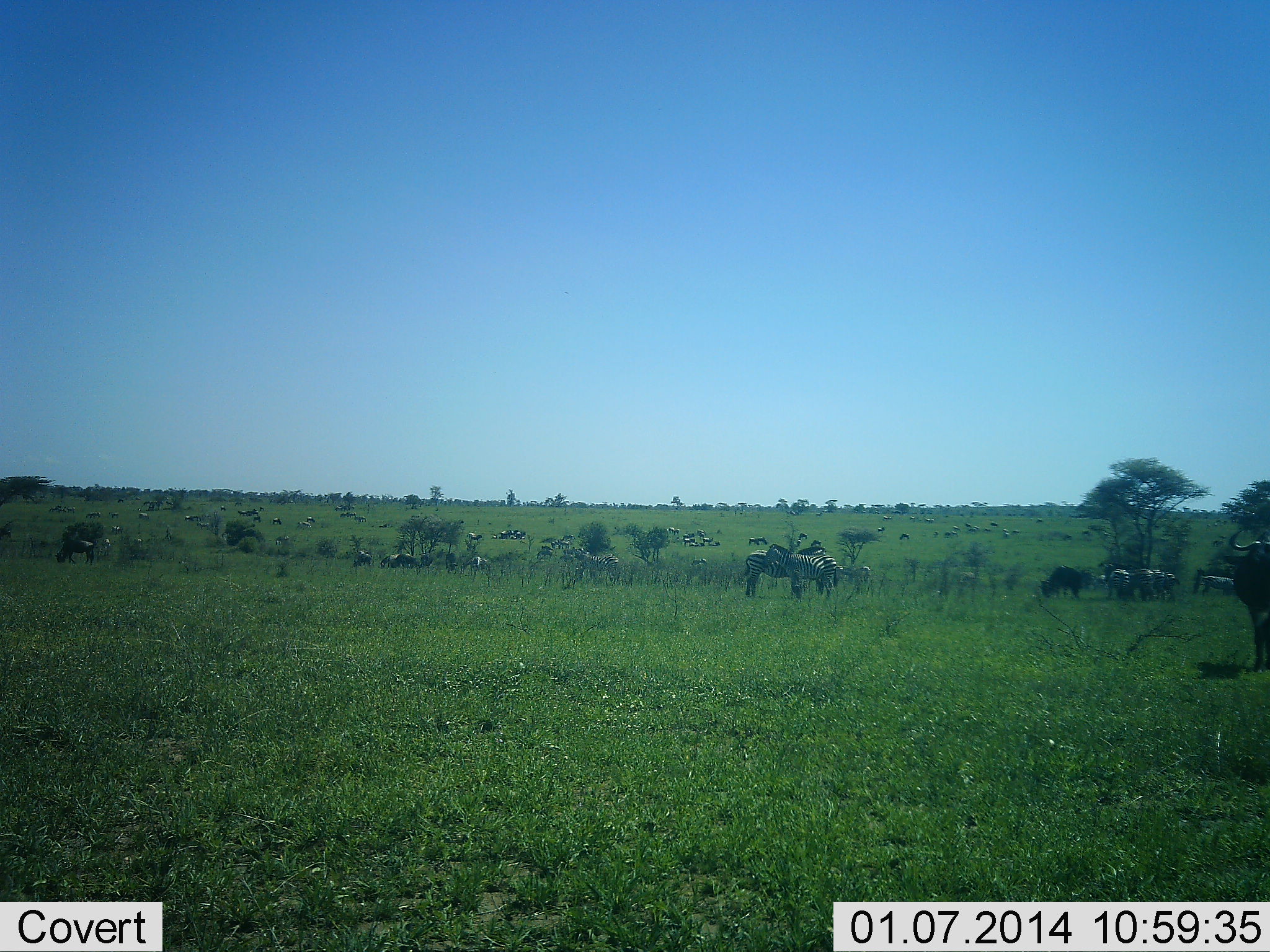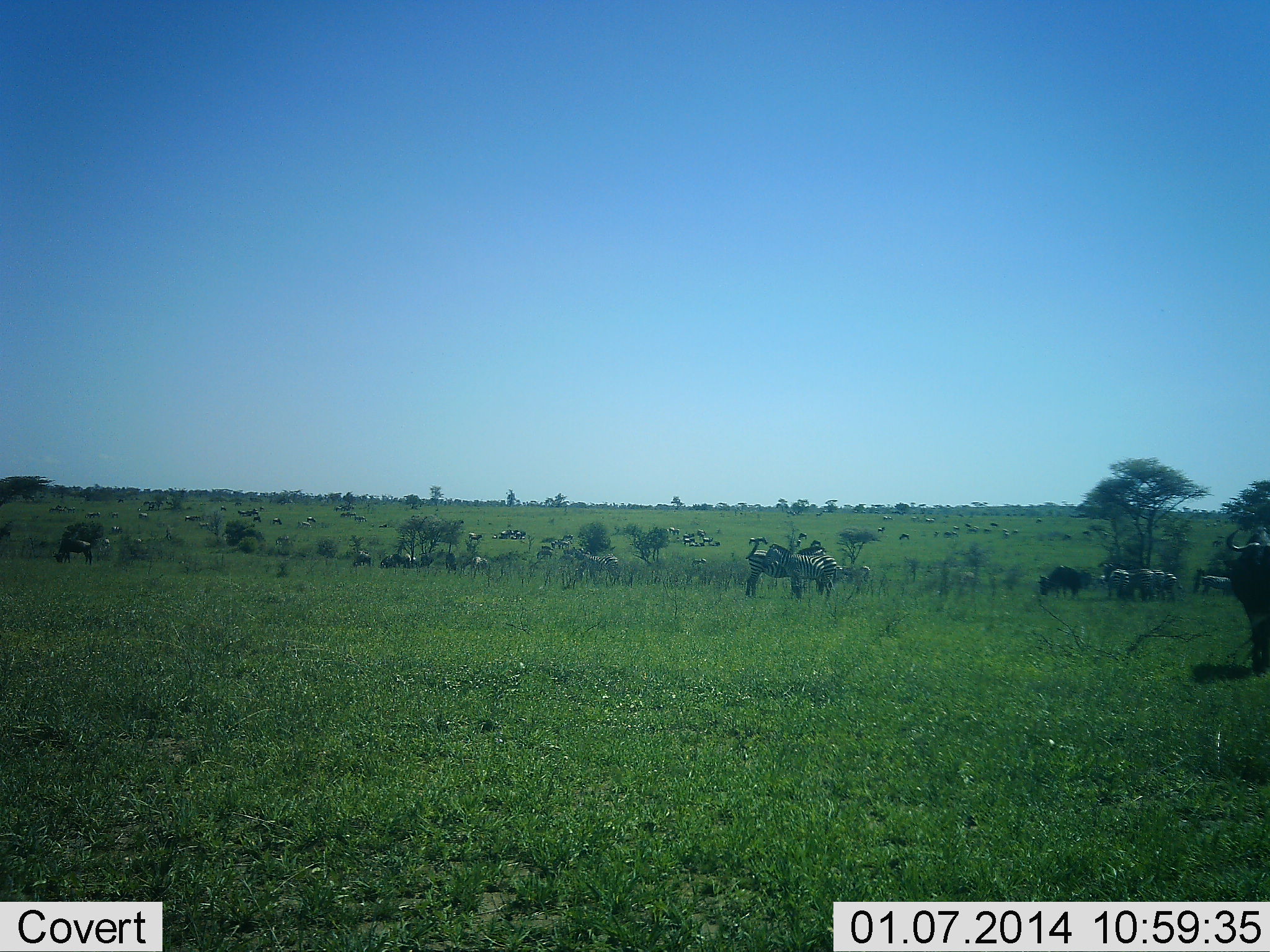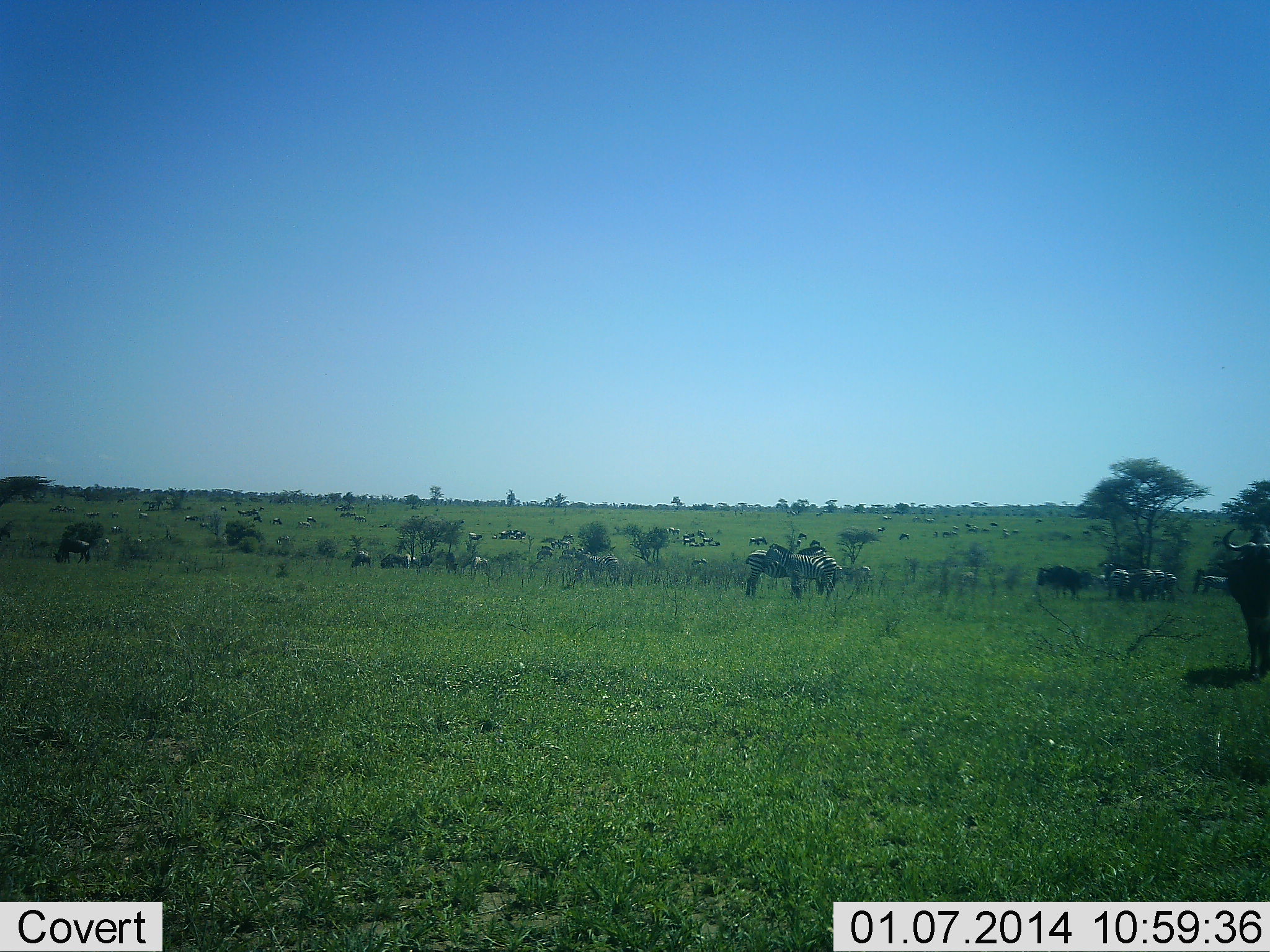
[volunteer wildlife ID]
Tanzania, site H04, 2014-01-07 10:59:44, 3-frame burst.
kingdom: Animalia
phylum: Chordata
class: Mammalia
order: Artiodactyla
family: Bovidae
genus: Connochaetes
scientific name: Connochaetes taurinus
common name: blue wildebeest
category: wildebeest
Wildebeest (blue wildebeest) (Connochaetes taurinus), count 11-50. Behavior (volunteer vote fractions): standing 91%, resting 0%, moving 27%, interacting 0%. Young present (vote fraction): 0%. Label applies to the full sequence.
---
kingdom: Animalia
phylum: Chordata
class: Mammalia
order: Perissodactyla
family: Equidae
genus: Equus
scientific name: Equus quagga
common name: plains zebra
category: zebra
Zebra (plains zebra) (Equus quagga), count 11-50. Behavior (volunteer vote fractions): standing 92%, resting 0%, moving 8%, interacting 17%. Young present (vote fraction): 0%. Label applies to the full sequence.